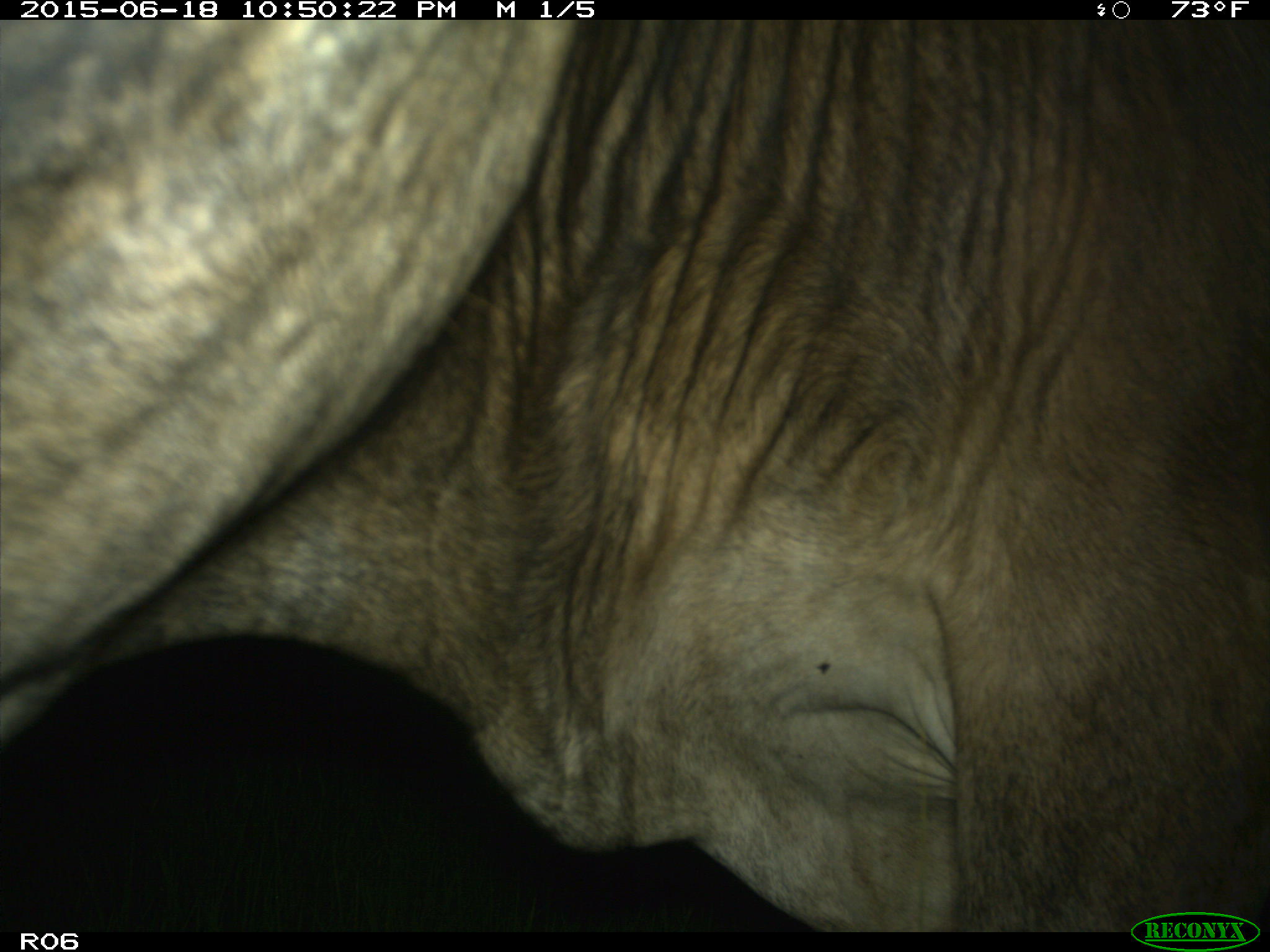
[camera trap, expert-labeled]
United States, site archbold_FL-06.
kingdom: Animalia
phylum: Chordata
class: Mammalia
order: Artiodactyla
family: Bovidae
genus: Bos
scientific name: Bos taurus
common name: domestic cow